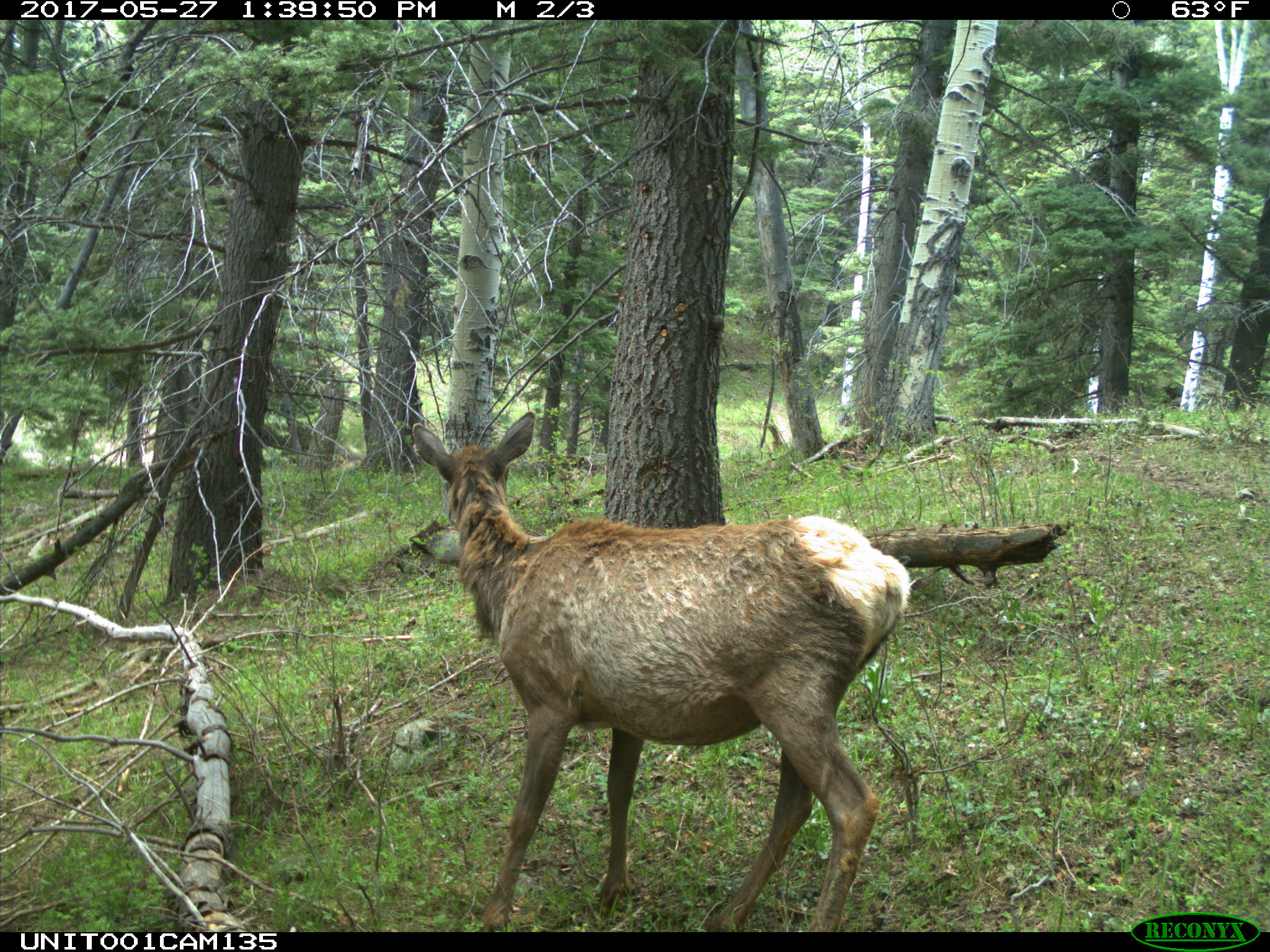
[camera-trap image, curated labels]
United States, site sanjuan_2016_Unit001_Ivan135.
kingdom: Animalia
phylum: Chordata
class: Mammalia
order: Artiodactyla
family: Cervidae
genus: Cervus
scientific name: Cervus elaphus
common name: red deer